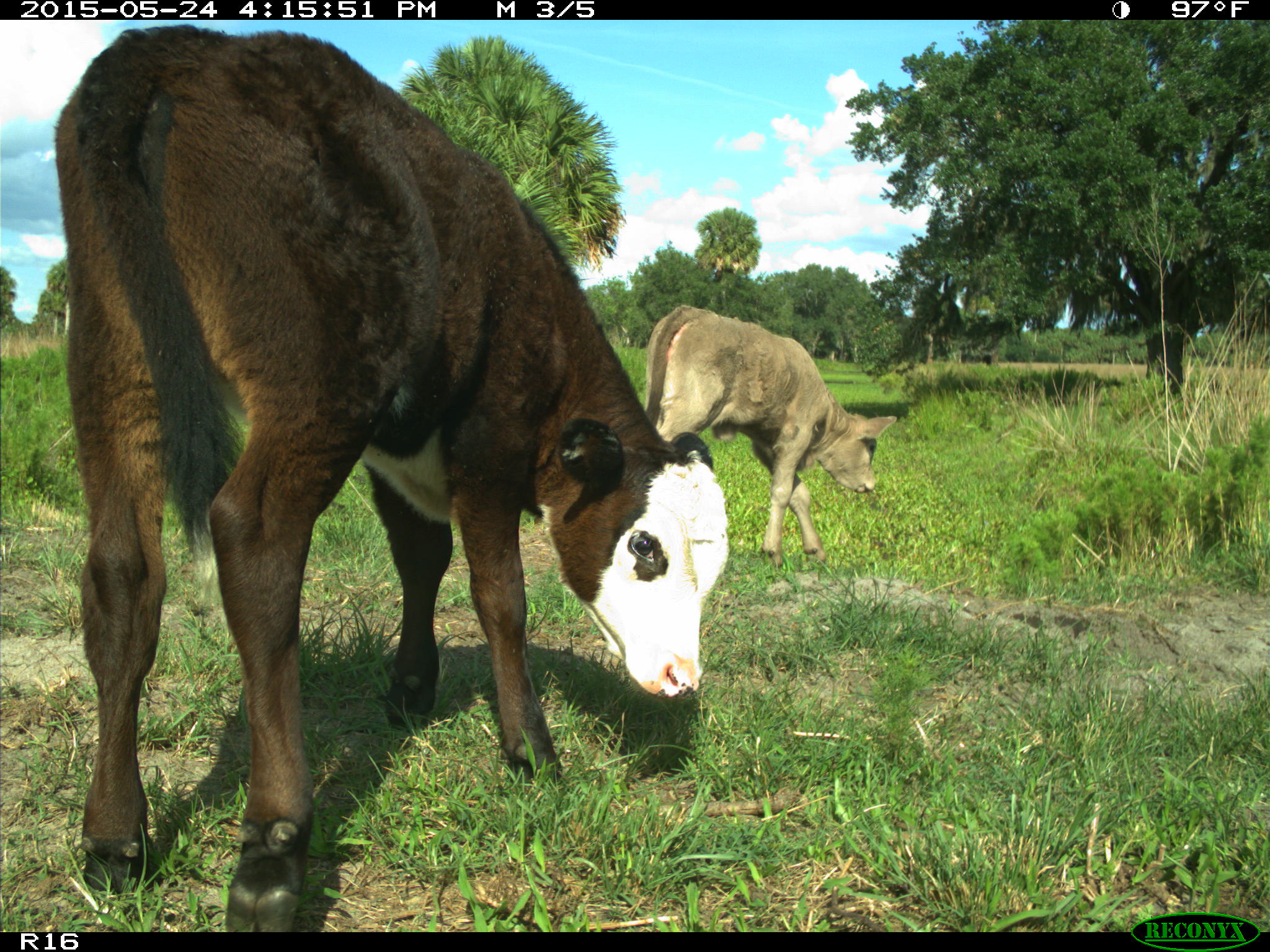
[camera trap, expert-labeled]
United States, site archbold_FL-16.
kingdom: Animalia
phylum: Chordata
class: Mammalia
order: Artiodactyla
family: Bovidae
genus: Bos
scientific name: Bos taurus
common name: domestic cow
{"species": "Bos taurus (domestic cow)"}